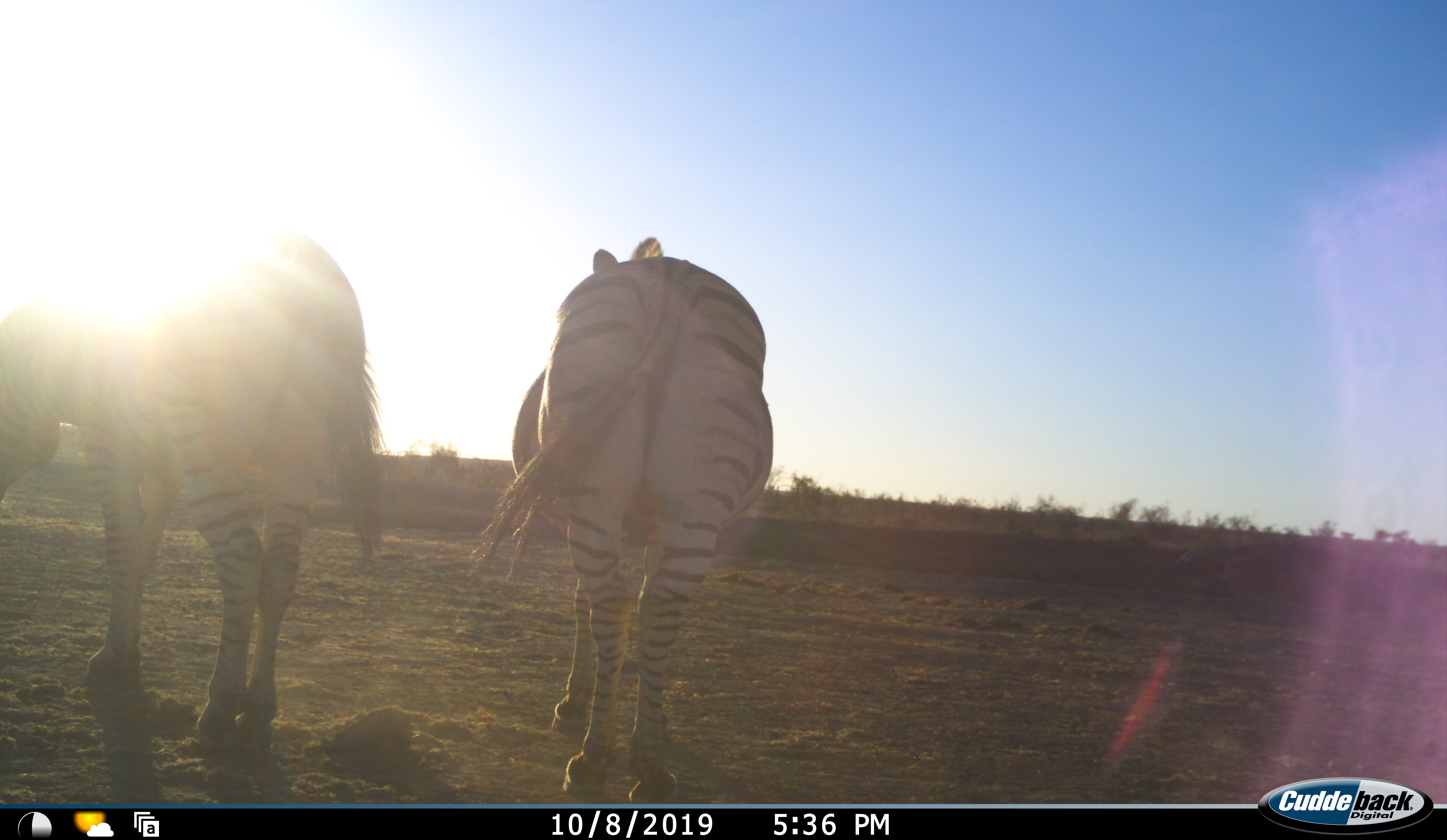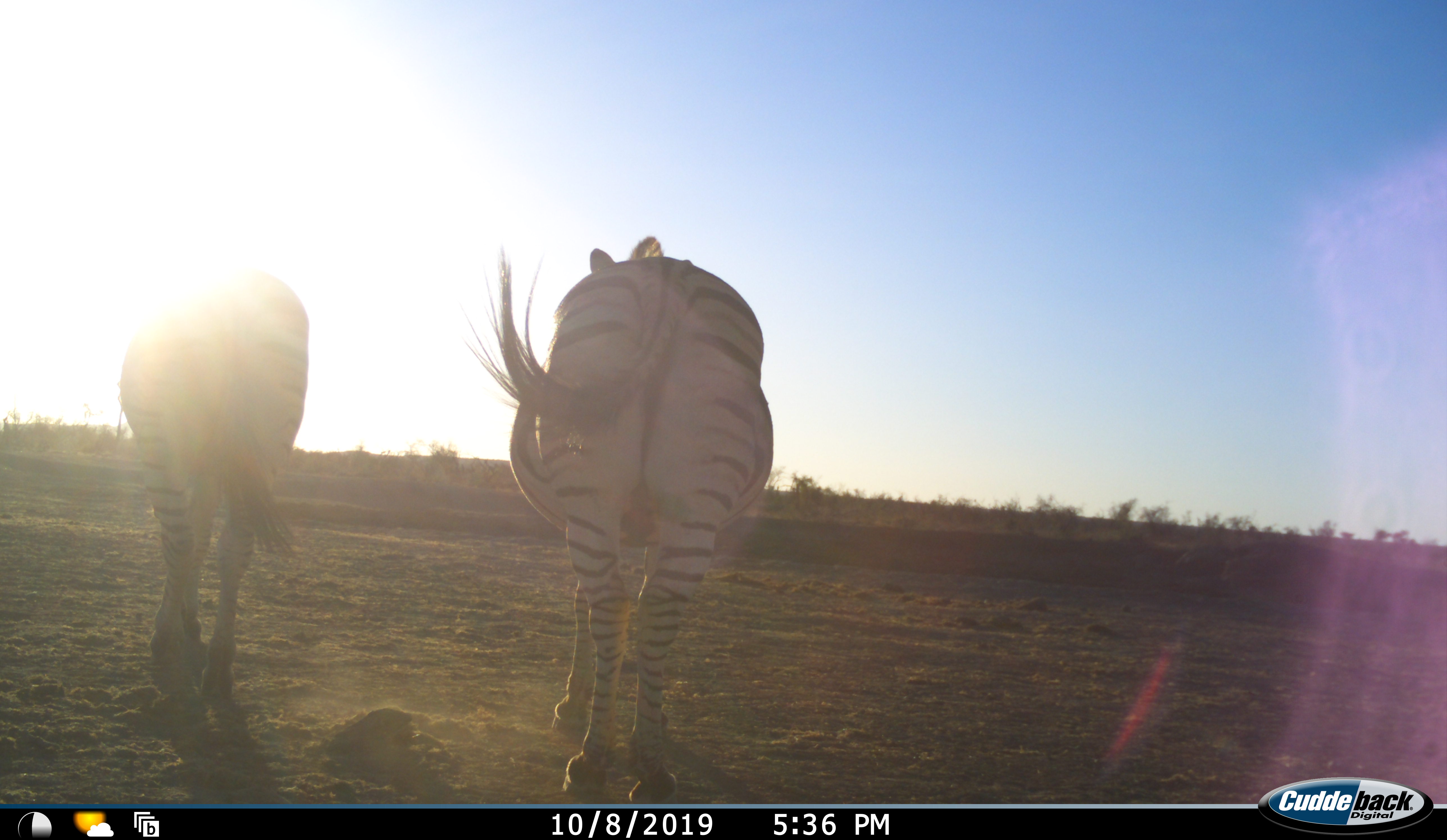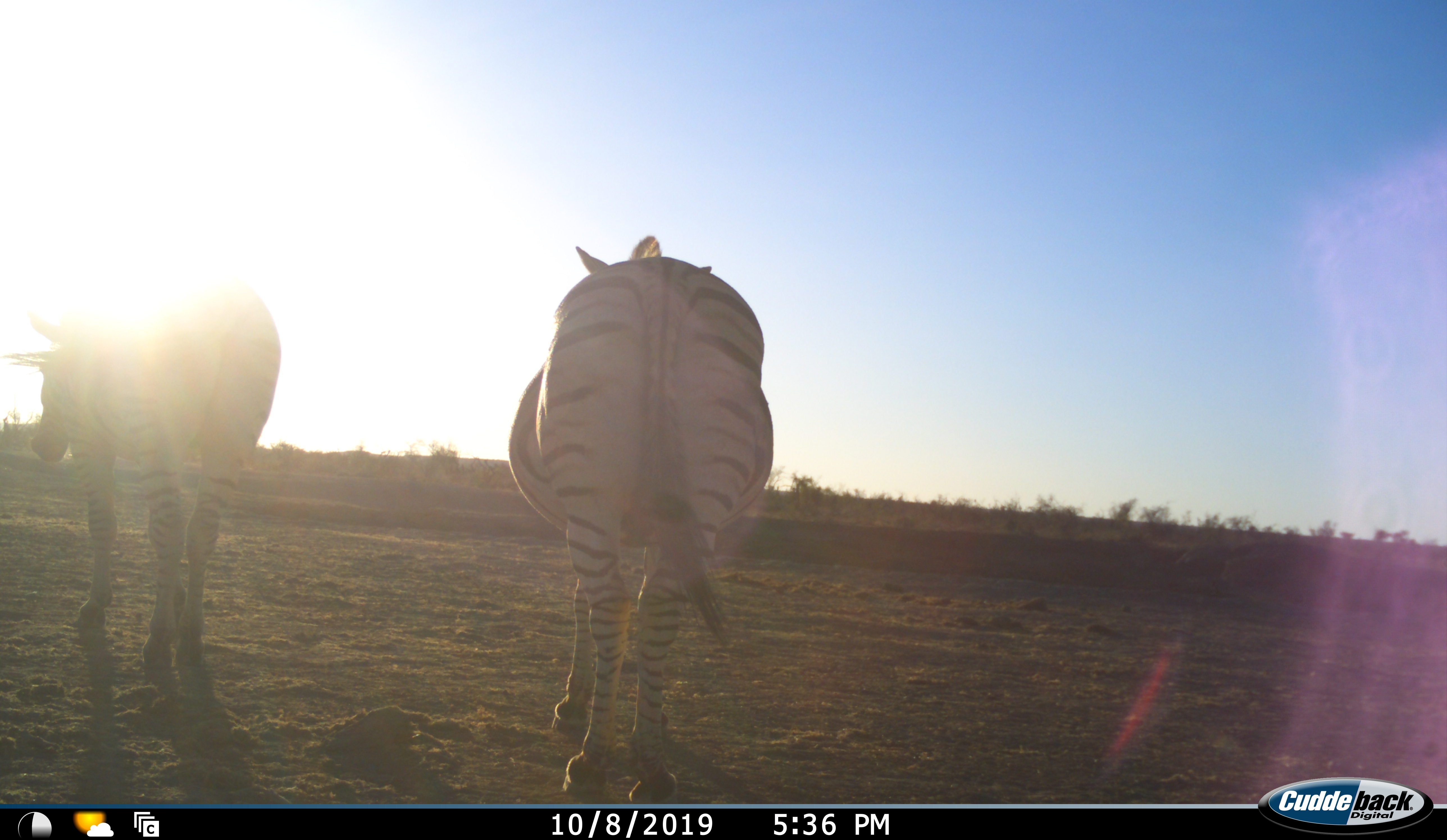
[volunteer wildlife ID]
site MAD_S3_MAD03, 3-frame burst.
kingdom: Animalia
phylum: Chordata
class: Mammalia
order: Perissodactyla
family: Equidae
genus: Equus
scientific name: Equus quagga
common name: plains zebra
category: zebraplains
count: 2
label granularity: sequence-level